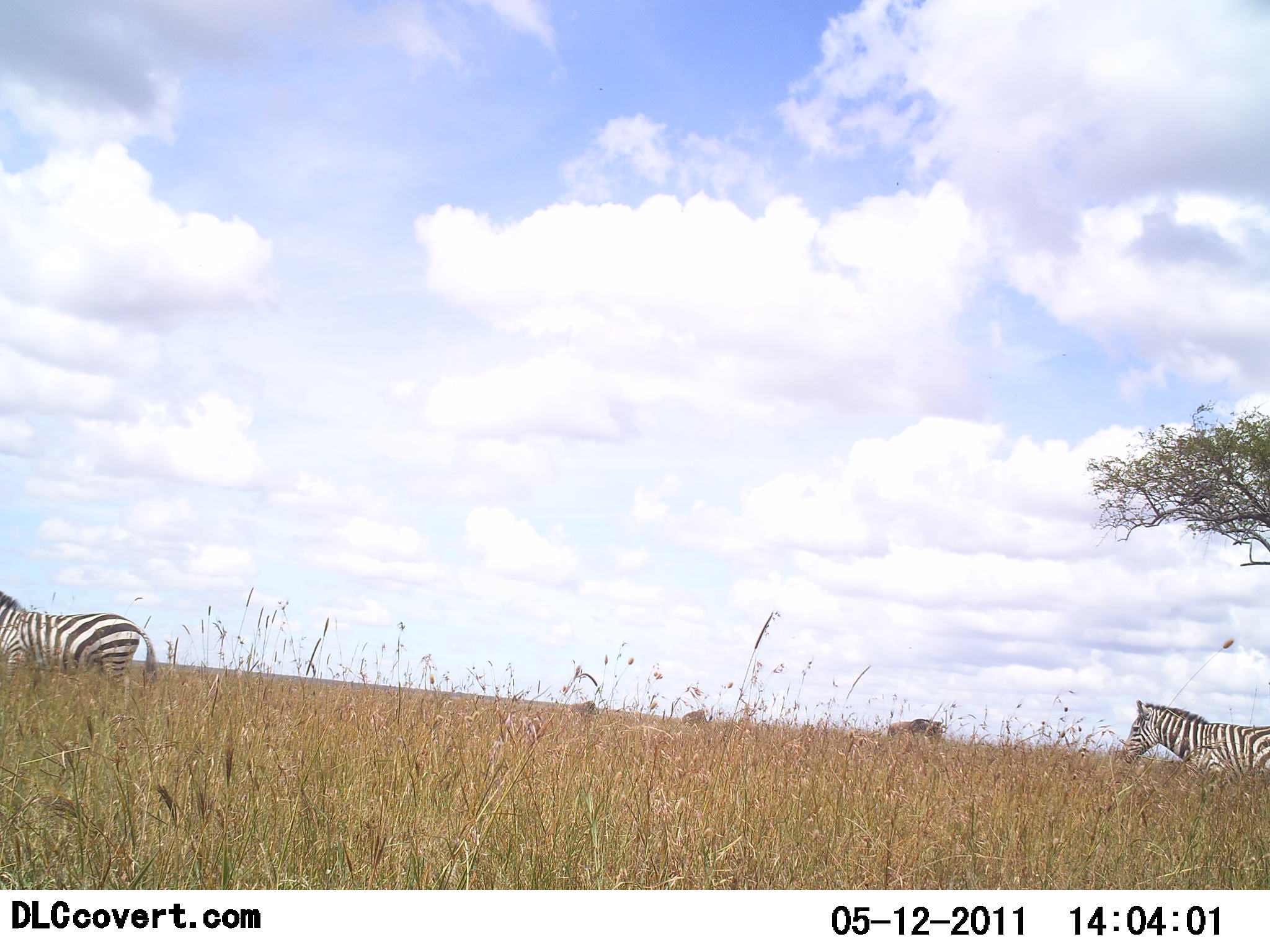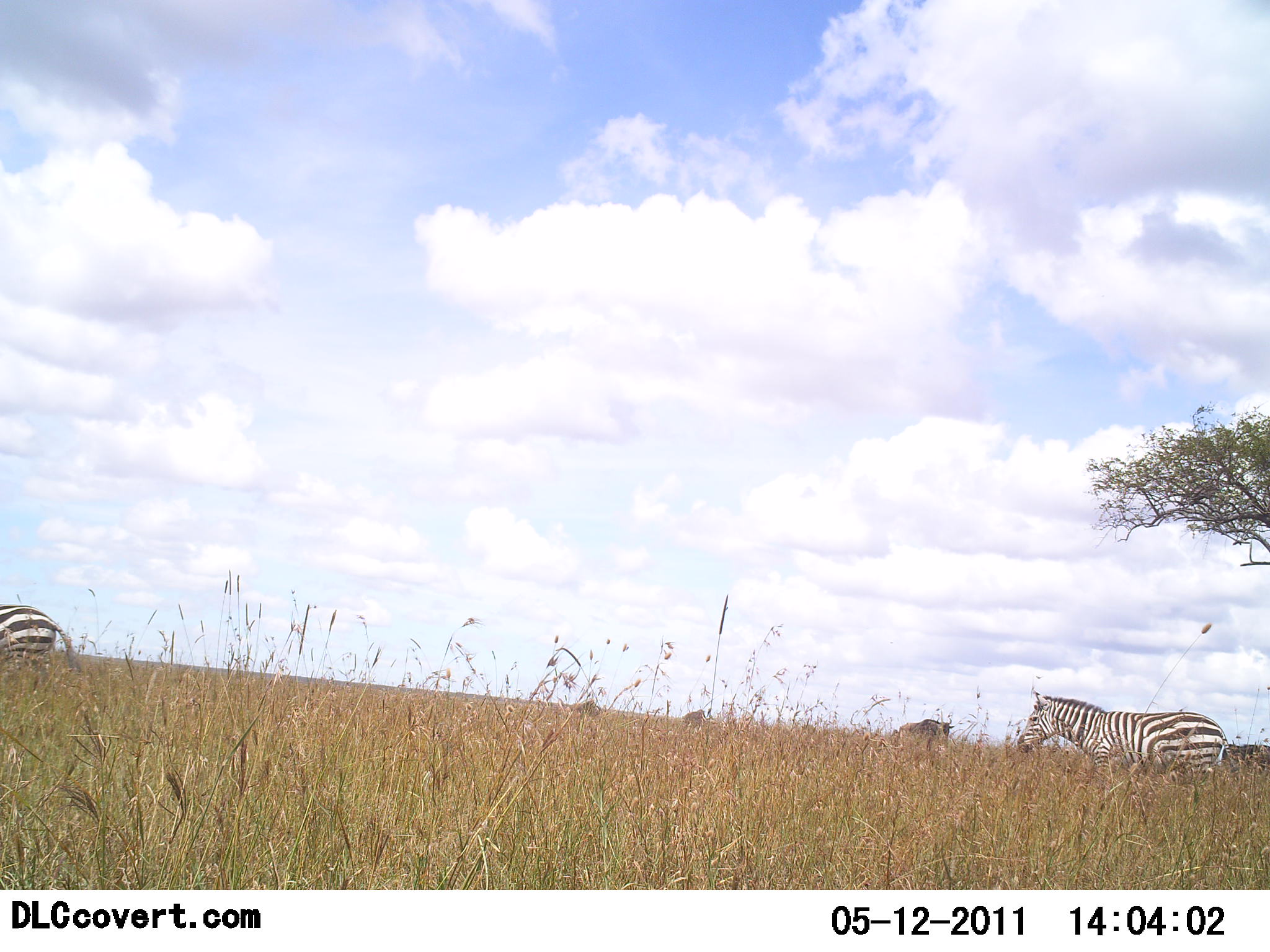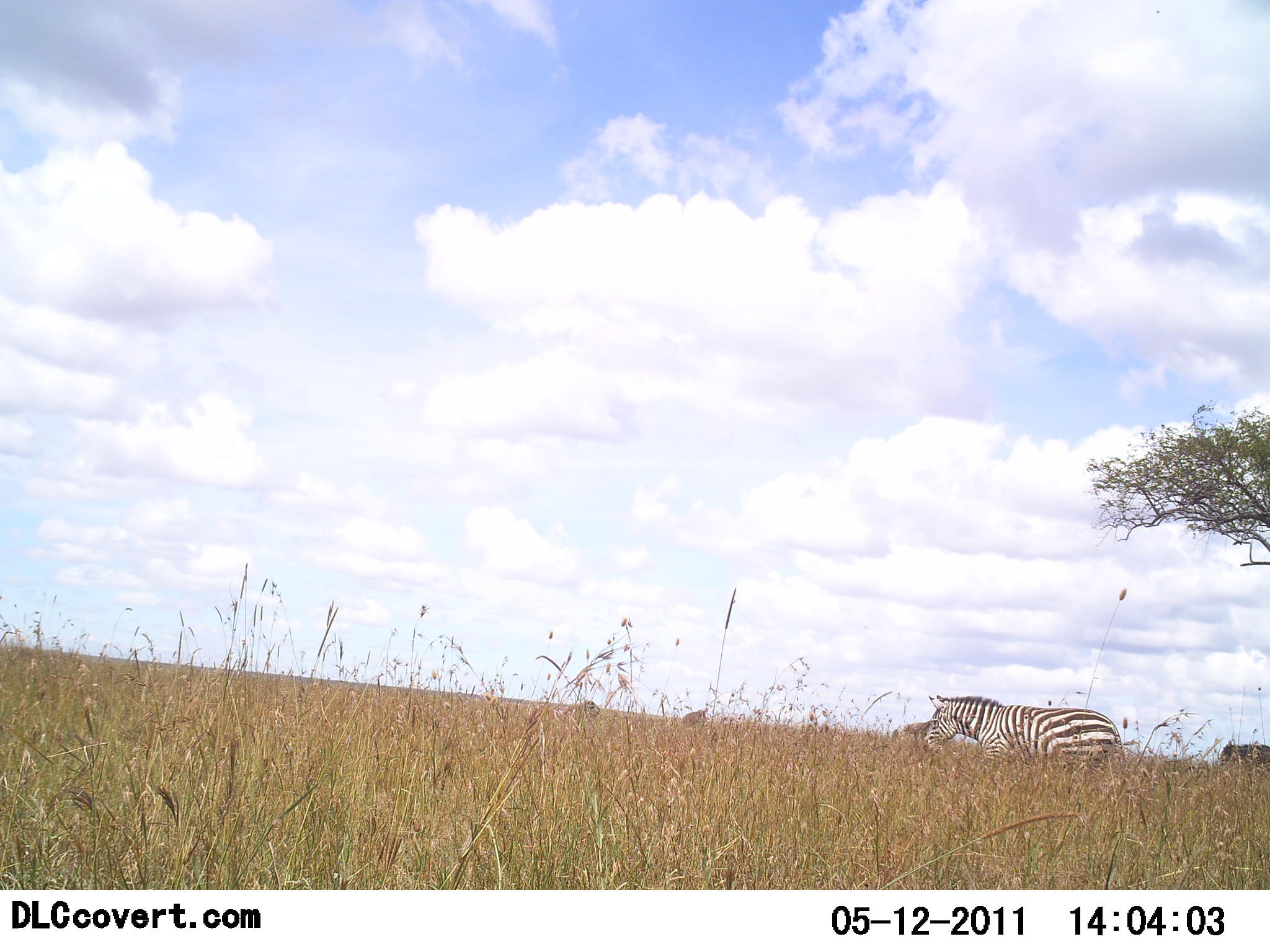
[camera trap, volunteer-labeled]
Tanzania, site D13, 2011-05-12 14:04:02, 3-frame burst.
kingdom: Animalia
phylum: Chordata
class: Mammalia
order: Perissodactyla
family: Equidae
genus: Equus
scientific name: Equus quagga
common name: plains zebra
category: zebra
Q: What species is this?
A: Zebra (plains zebra) (Equus quagga).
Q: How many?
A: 2.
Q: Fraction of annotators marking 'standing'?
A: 8%.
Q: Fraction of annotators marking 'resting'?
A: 0%.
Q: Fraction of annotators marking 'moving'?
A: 92%.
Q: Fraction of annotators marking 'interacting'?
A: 0%.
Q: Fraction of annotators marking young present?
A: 0%.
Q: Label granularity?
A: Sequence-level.